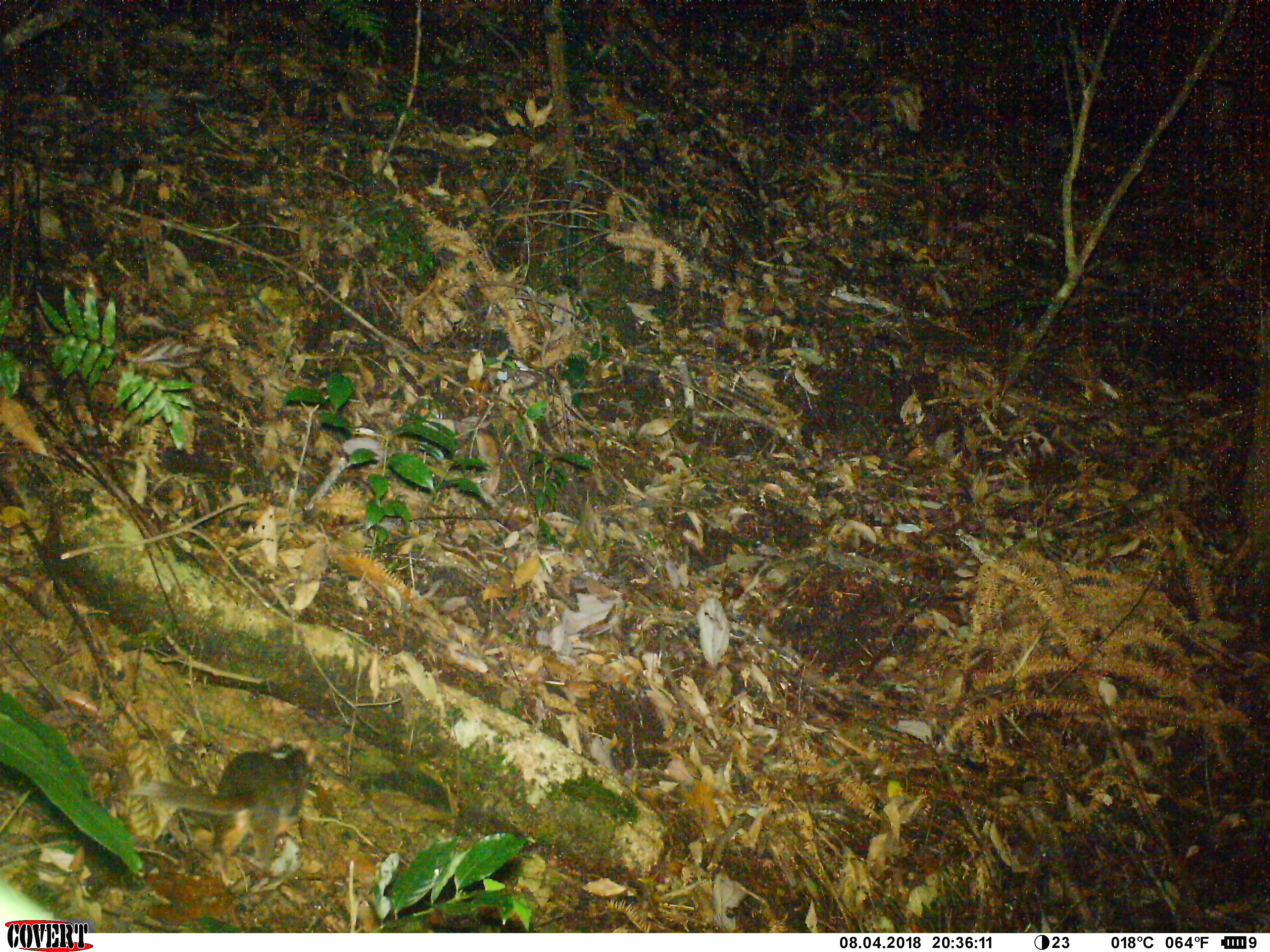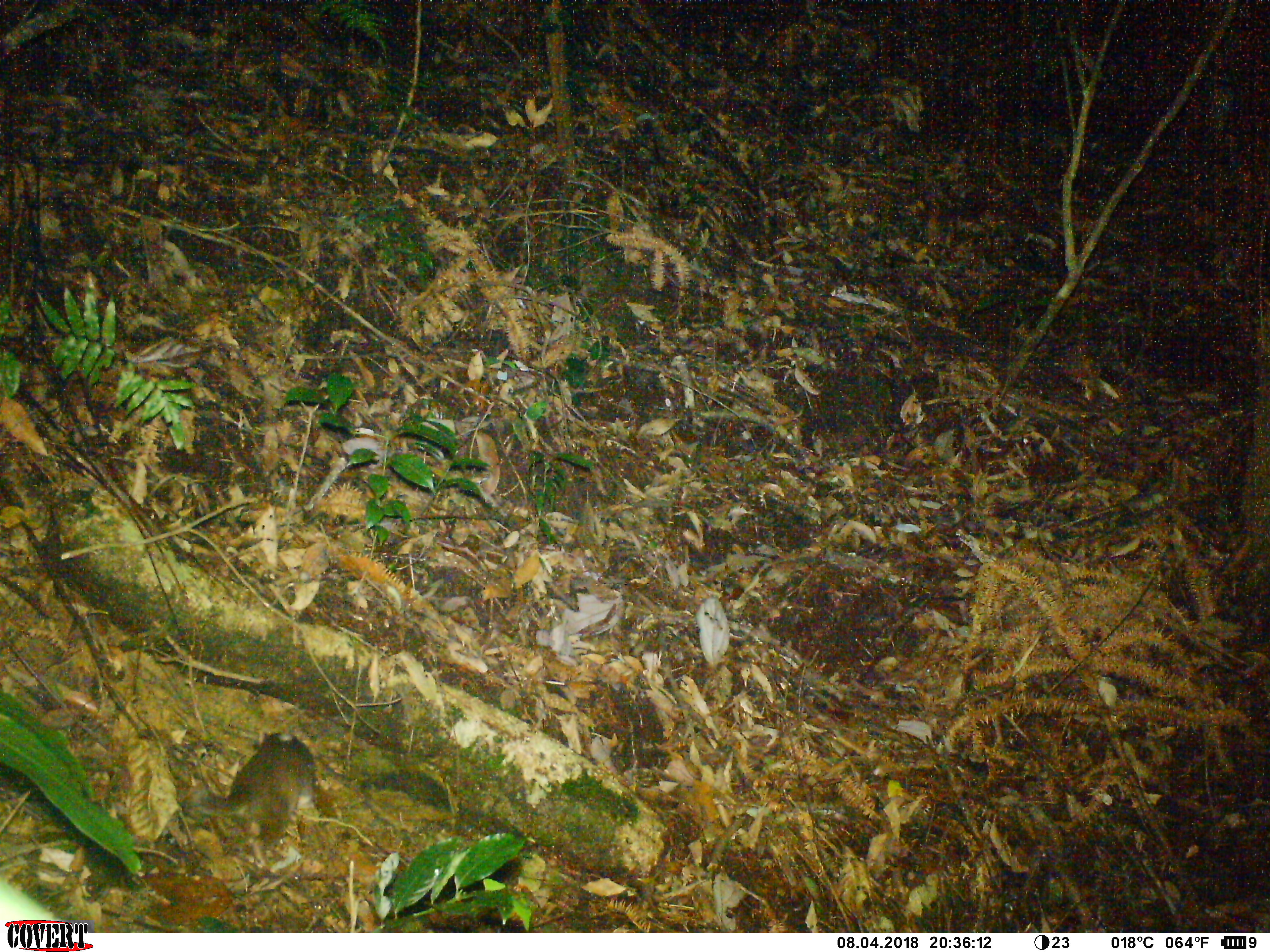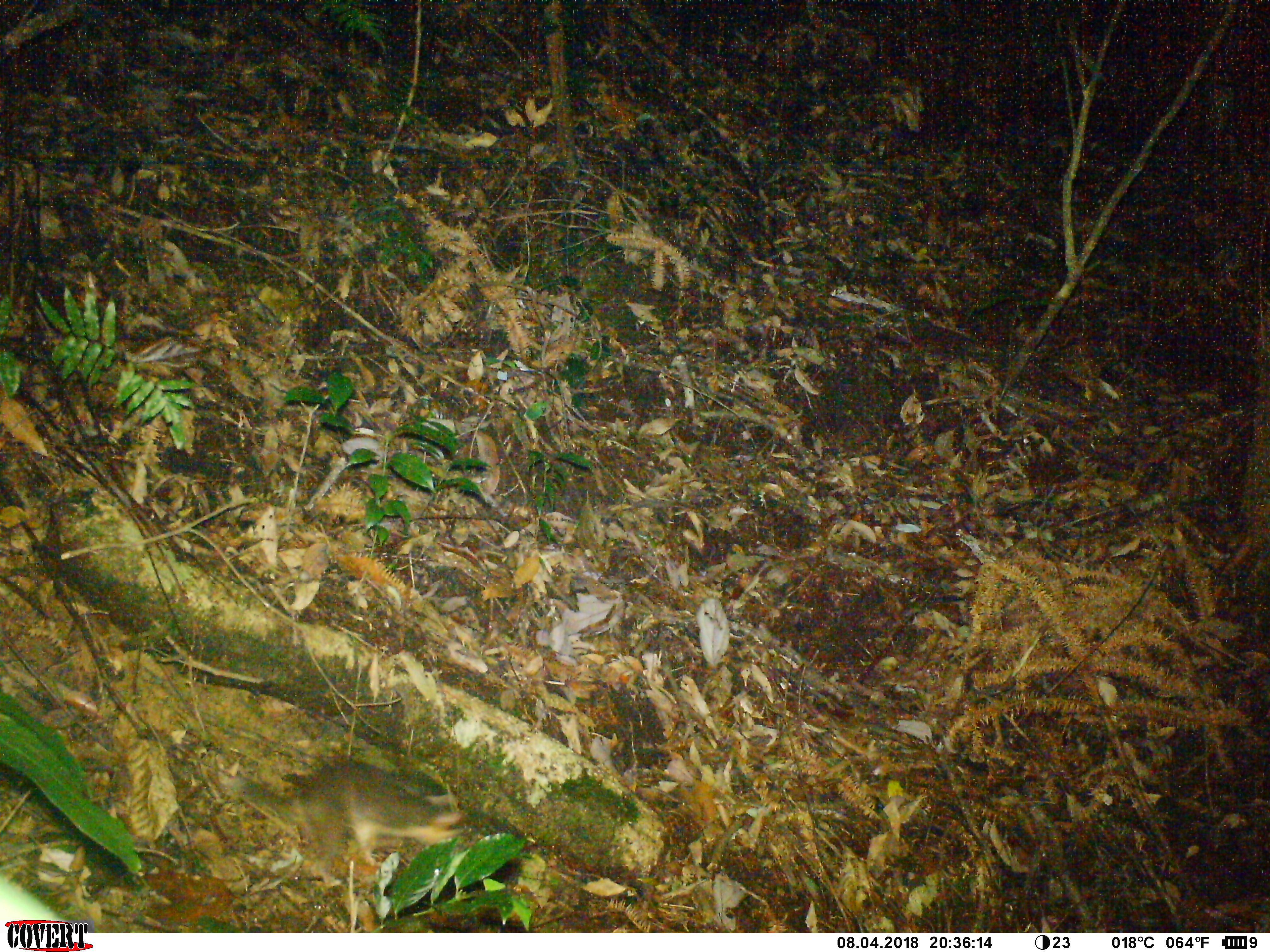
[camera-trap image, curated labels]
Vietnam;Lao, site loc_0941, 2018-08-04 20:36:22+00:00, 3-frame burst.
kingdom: Animalia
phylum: Chordata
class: Mammalia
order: Carnivora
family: Mustelidae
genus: Melogale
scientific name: Melogale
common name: ferret badger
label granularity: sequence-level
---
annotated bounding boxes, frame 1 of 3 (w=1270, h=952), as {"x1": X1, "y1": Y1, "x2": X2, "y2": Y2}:
ferret badger: {"x1": 130, "y1": 739, "x2": 312, "y2": 878}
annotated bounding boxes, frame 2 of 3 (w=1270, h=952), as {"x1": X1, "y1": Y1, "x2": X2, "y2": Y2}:
ferret badger: {"x1": 192, "y1": 731, "x2": 317, "y2": 869}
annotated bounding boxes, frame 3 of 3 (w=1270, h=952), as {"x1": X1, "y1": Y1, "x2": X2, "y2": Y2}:
ferret badger: {"x1": 219, "y1": 759, "x2": 462, "y2": 887}